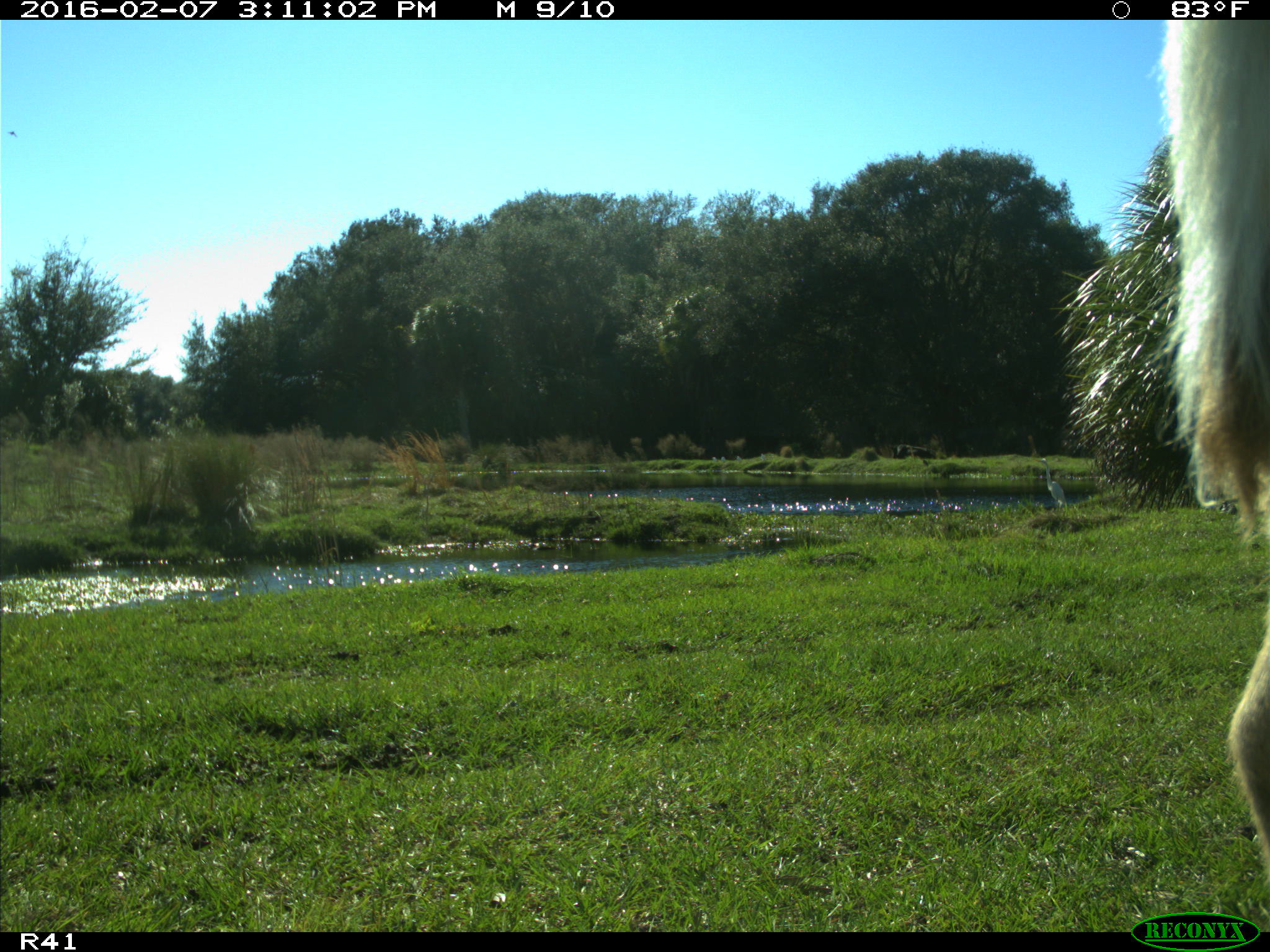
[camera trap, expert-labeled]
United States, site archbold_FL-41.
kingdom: Animalia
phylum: Chordata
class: Mammalia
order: Artiodactyla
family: Bovidae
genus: Bos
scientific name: Bos taurus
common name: domestic cow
Bos taurus (domestic cow).